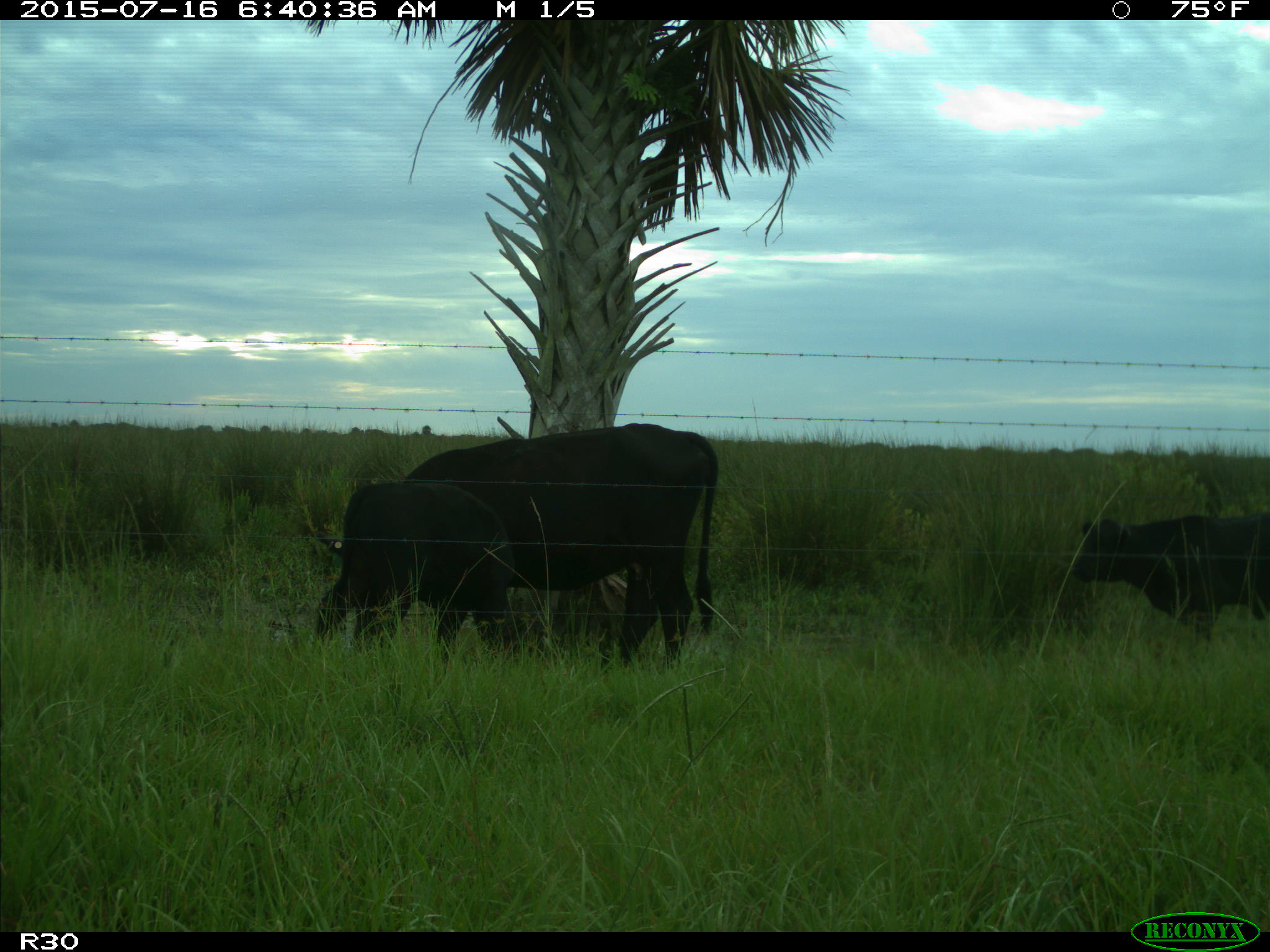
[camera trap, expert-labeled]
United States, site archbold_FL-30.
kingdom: Animalia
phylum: Chordata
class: Mammalia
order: Artiodactyla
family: Bovidae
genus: Bos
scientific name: Bos taurus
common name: domestic cow